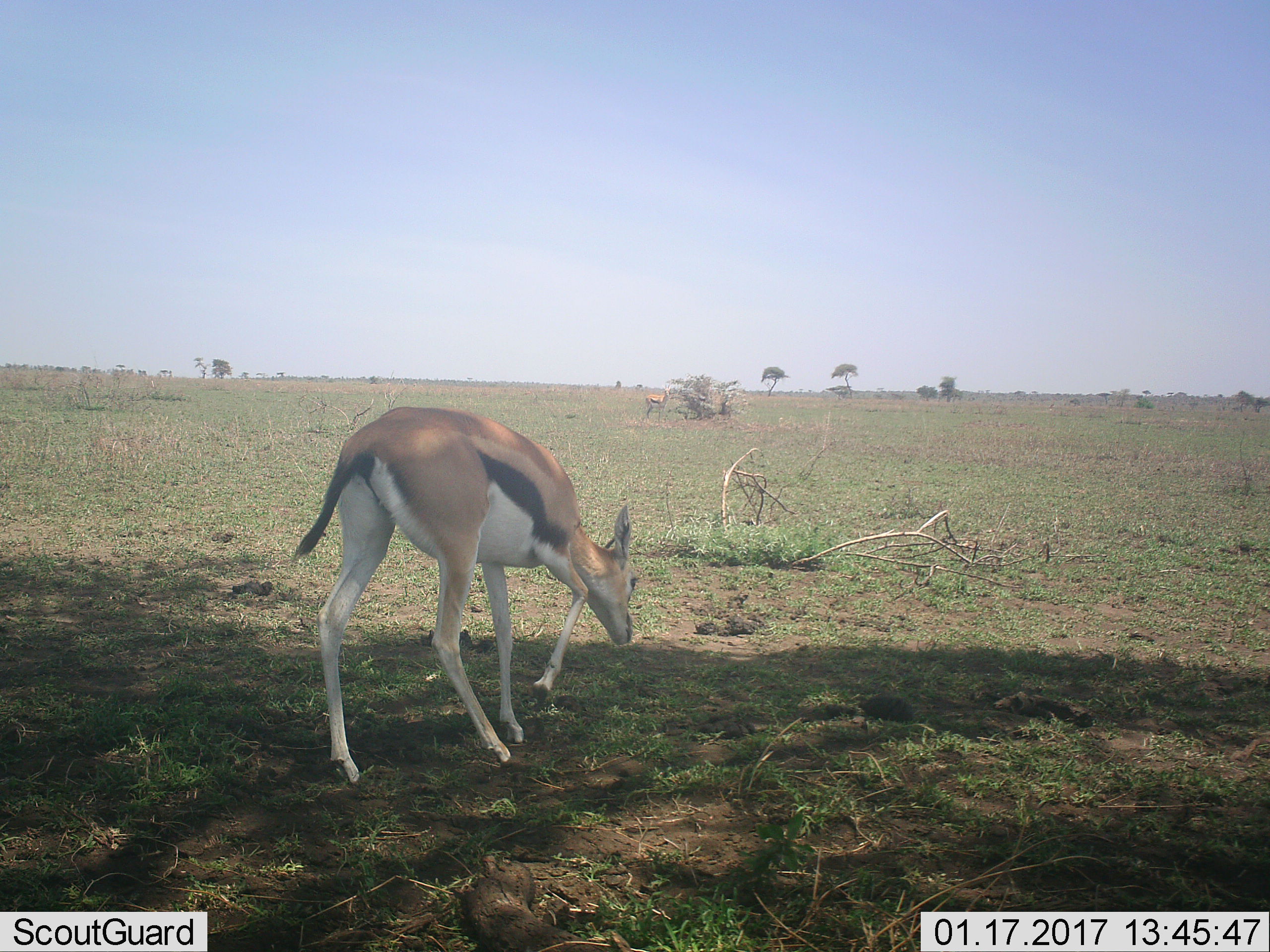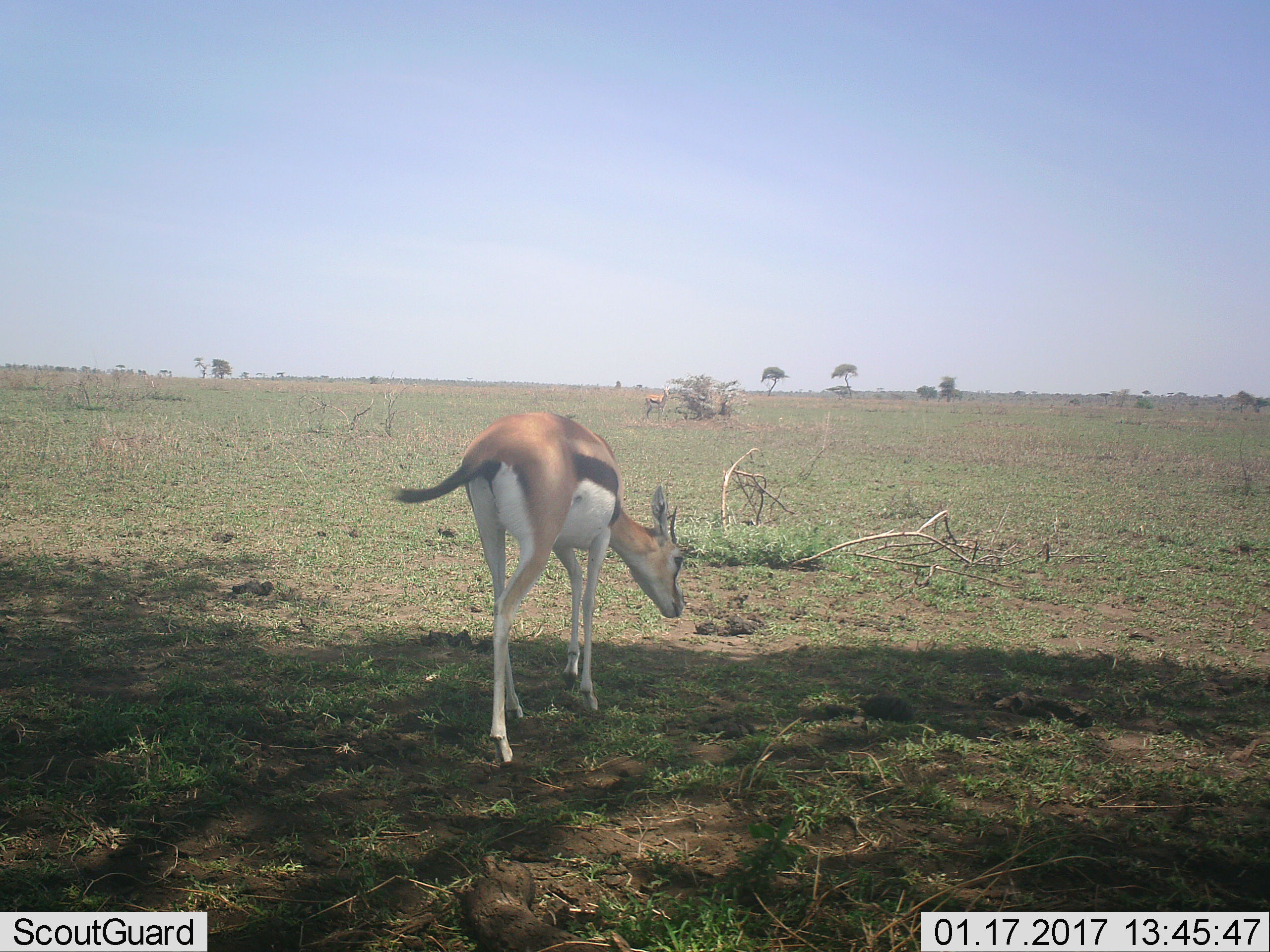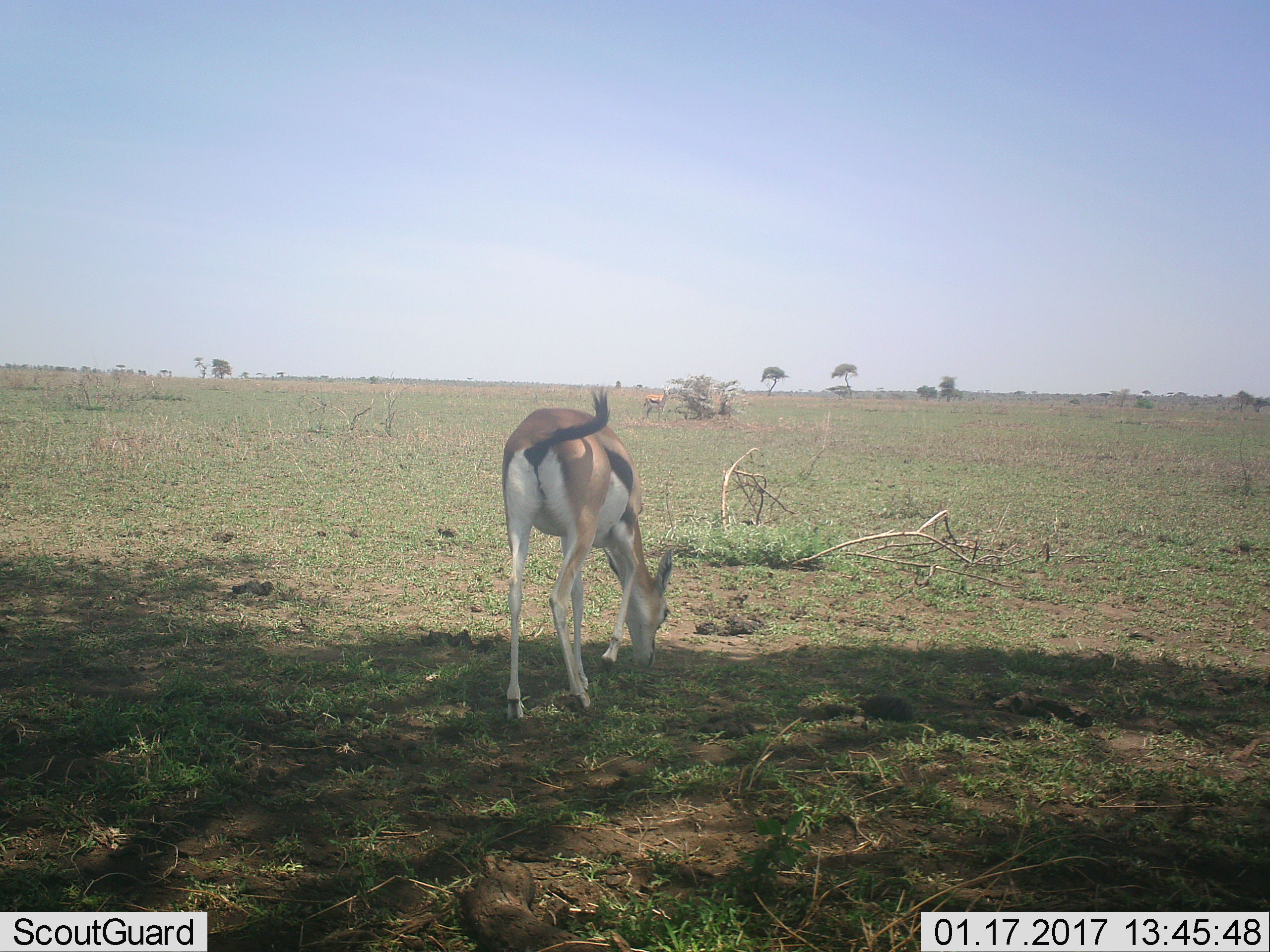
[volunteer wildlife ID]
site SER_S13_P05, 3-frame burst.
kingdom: Animalia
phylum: Chordata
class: Mammalia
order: Artiodactyla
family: Bovidae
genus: Eudorcas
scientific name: Eudorcas thomsonii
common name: thomson's gazelle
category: gazellethomsons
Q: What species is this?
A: Gazellethomsons (thomson's gazelle) (Eudorcas thomsonii).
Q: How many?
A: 2.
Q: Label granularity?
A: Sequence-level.